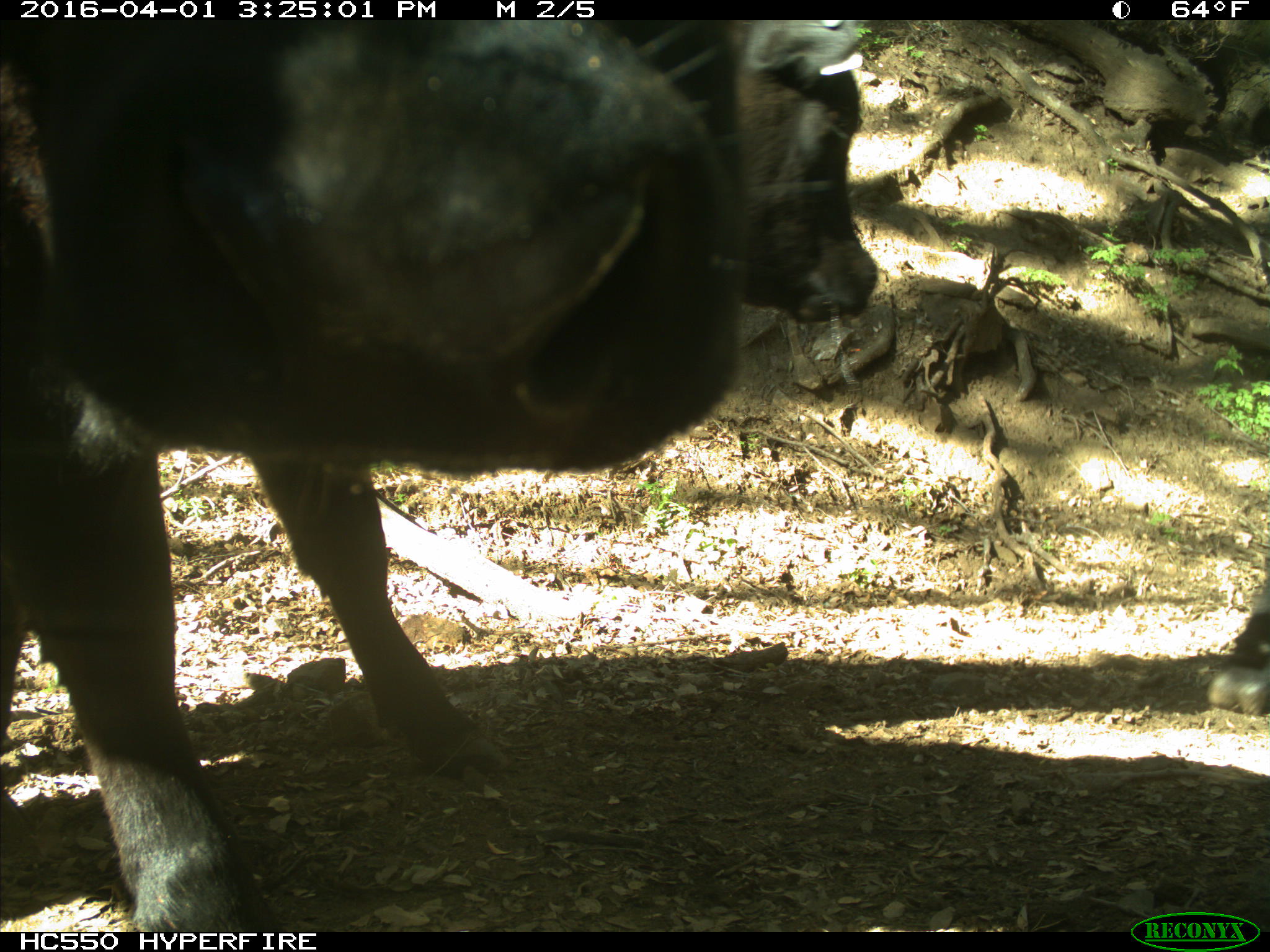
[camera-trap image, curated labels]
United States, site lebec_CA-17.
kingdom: Animalia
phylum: Chordata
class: Mammalia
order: Artiodactyla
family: Bovidae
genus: Bos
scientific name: Bos taurus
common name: domestic cow